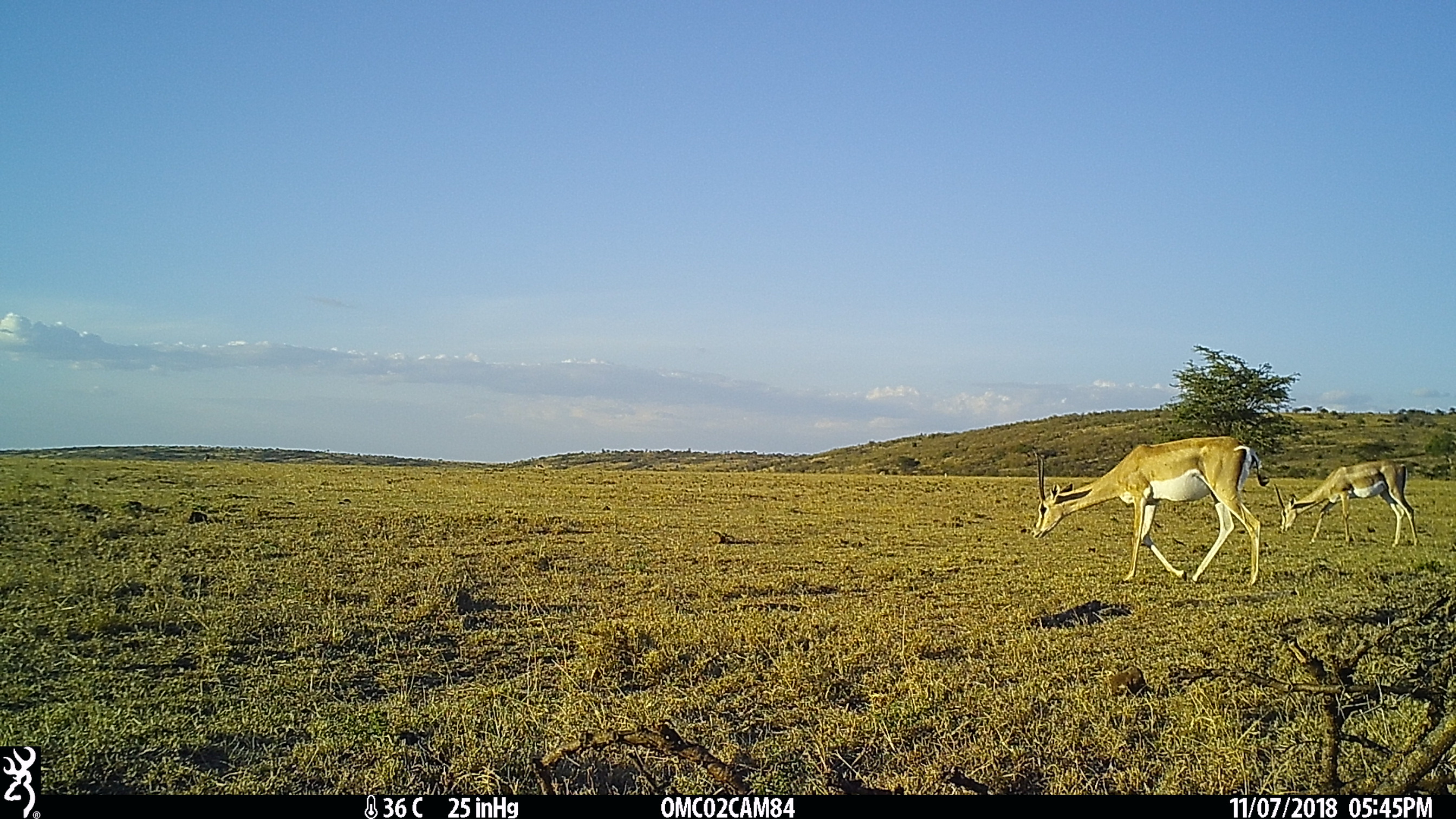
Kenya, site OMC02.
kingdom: Animalia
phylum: Chordata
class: Mammalia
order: Artiodactyla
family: Bovidae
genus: Nanger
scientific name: Nanger granti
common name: grant's gazelle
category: gazelle grants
Gazelle grants (grant's gazelle) (Nanger granti).